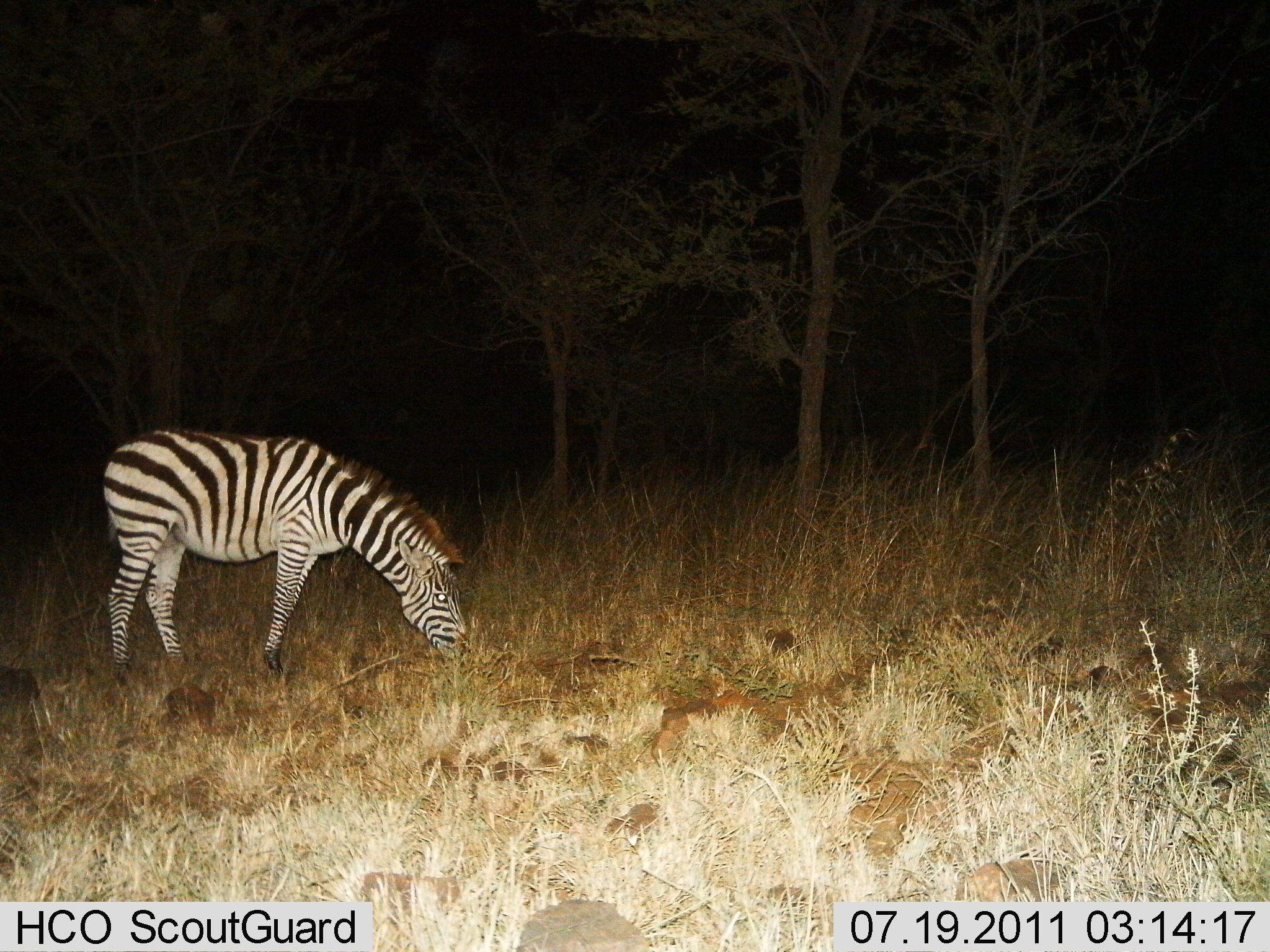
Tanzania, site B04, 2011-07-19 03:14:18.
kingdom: Animalia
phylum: Chordata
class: Mammalia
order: Perissodactyla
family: Equidae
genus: Equus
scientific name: Equus quagga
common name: plains zebra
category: zebra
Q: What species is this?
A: Zebra (plains zebra) (Equus quagga).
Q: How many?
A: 1.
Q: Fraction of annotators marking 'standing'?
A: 10%.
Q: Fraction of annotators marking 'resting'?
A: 0%.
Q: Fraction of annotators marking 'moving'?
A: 0%.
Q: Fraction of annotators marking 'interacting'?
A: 0%.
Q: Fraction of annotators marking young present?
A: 0%.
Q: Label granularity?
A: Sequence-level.